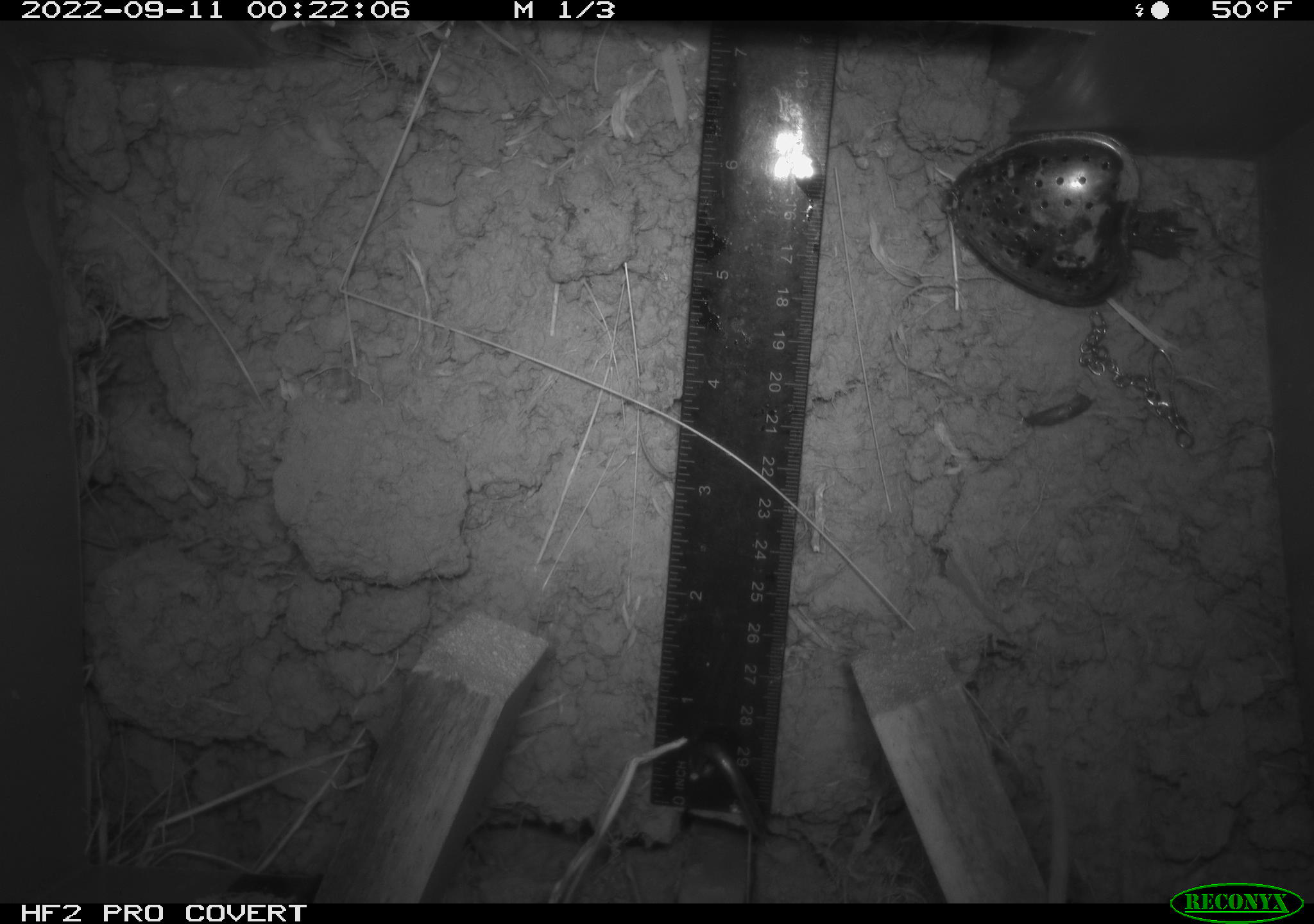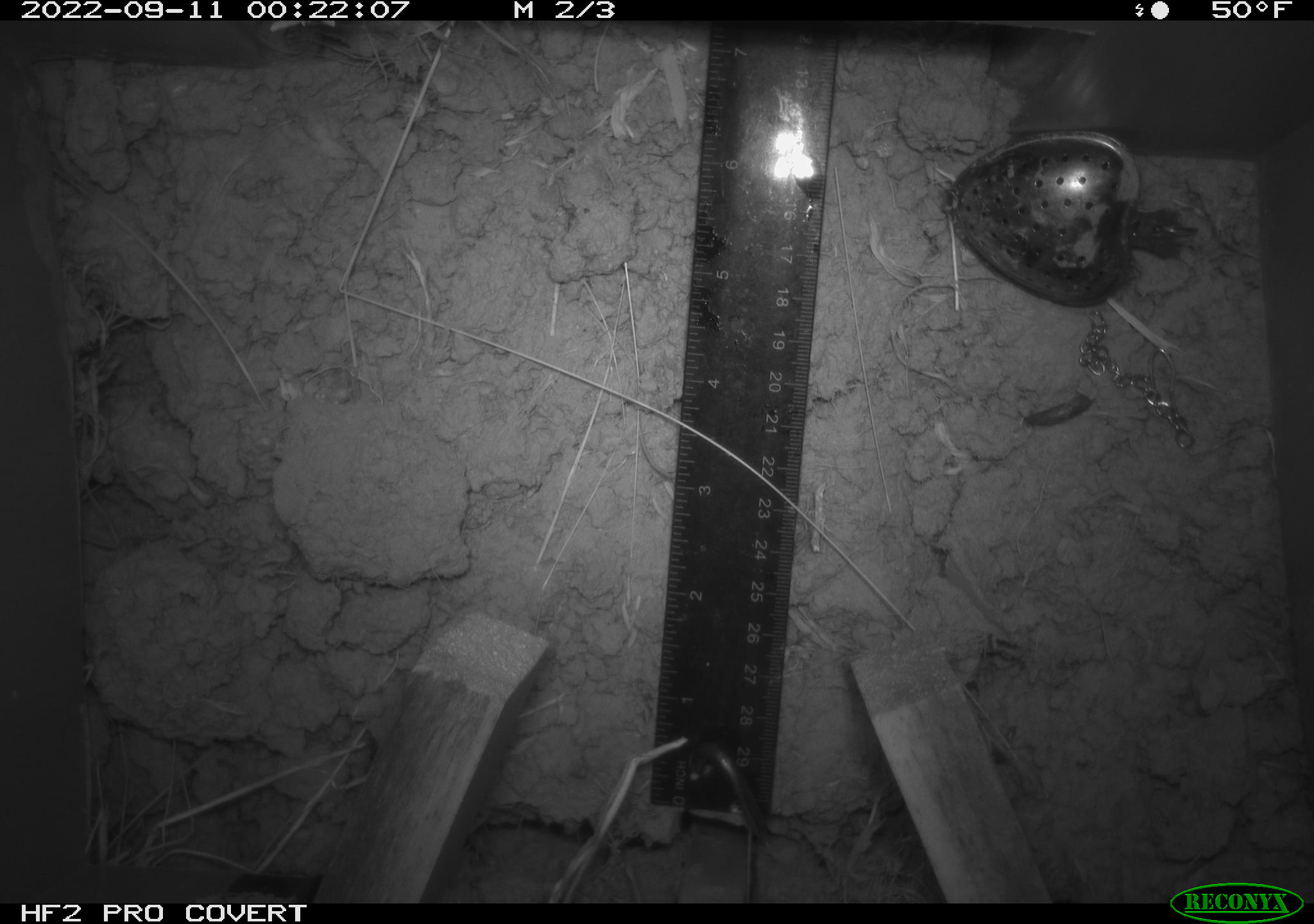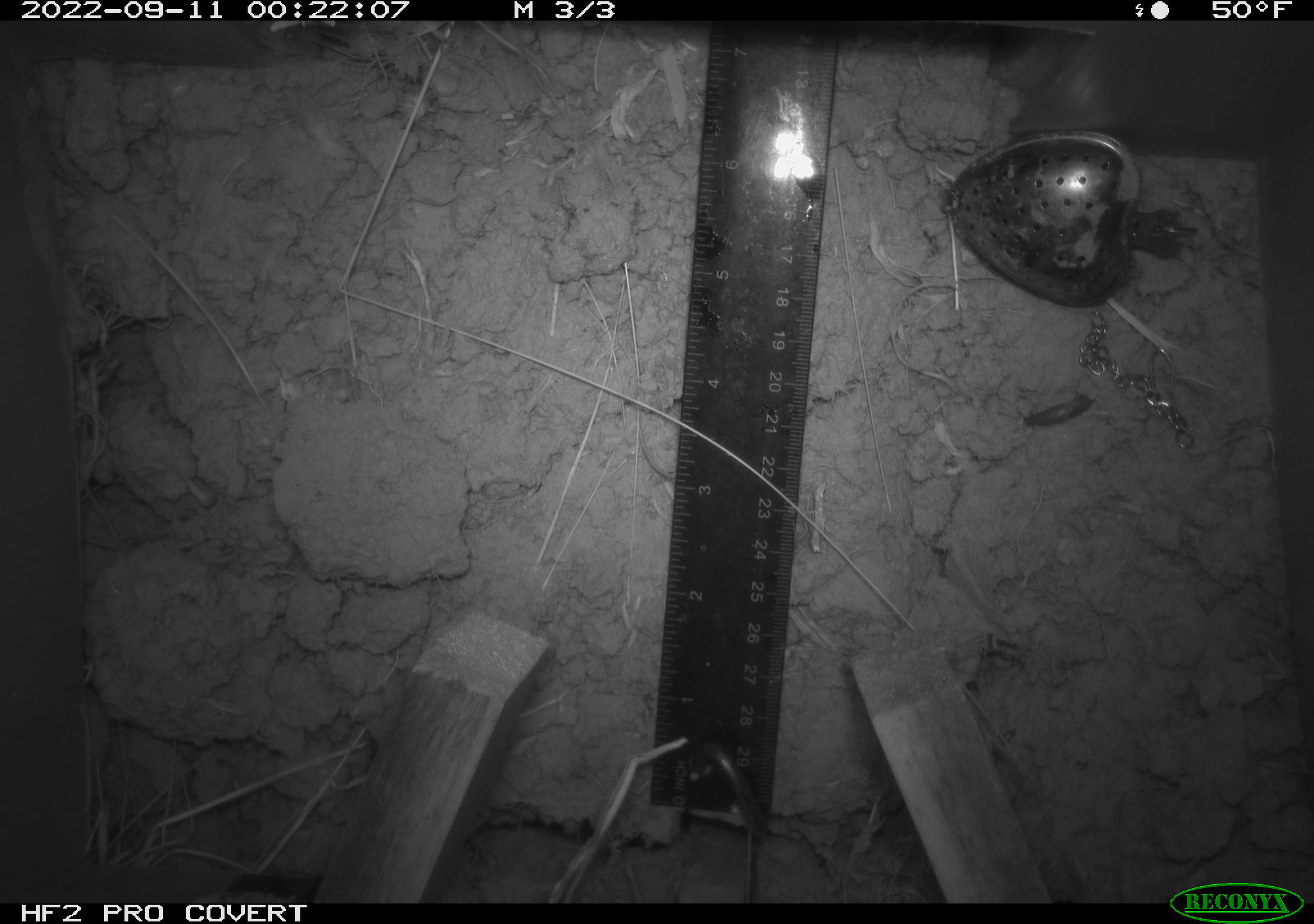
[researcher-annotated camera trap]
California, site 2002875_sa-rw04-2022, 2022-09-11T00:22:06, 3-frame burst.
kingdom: Animalia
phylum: Chordata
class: Mammalia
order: Rodentia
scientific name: Rodentia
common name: mouse species